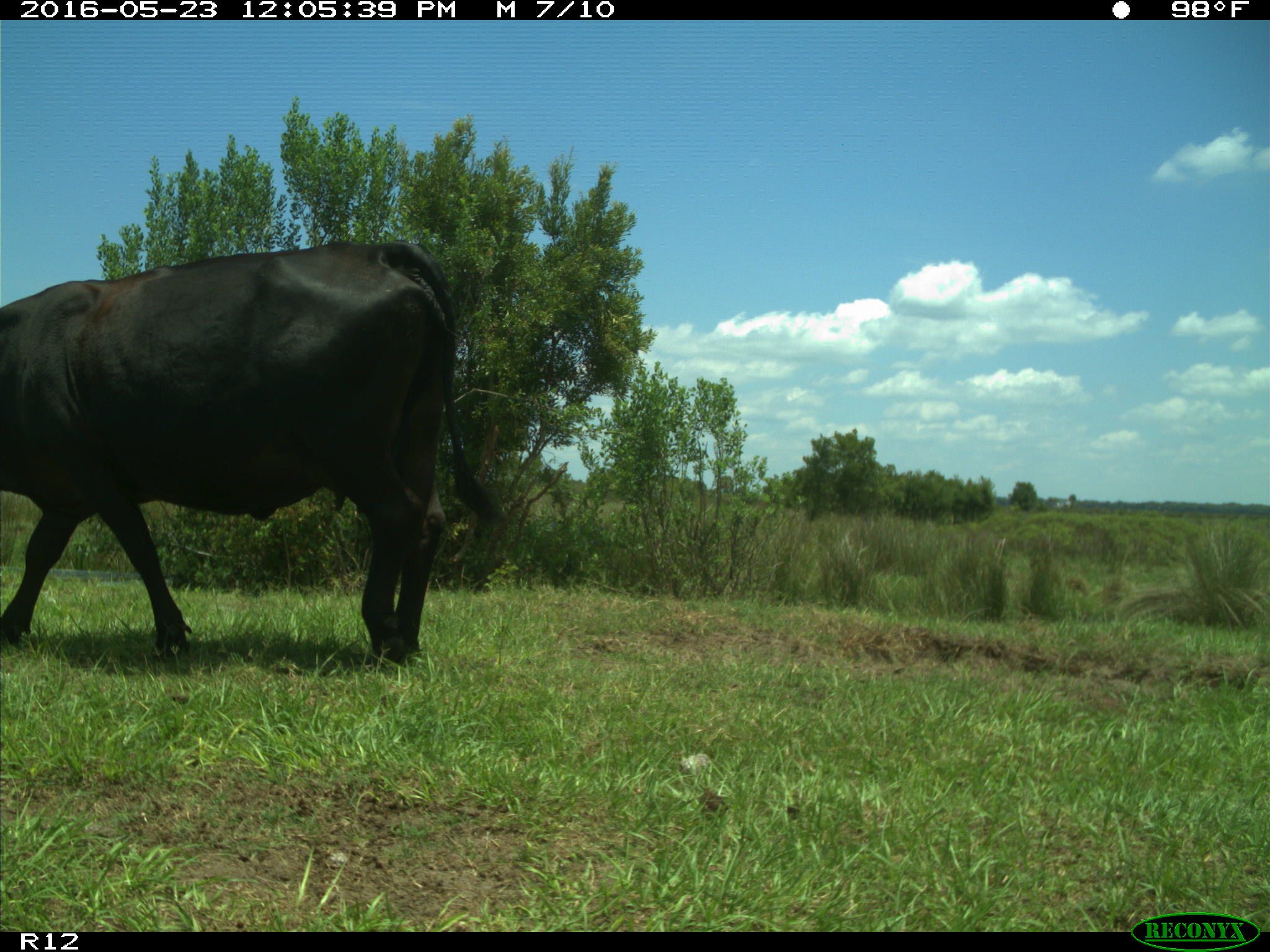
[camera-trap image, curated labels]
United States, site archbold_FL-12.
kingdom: Animalia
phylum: Chordata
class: Mammalia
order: Artiodactyla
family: Bovidae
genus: Bos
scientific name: Bos taurus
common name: domestic cow